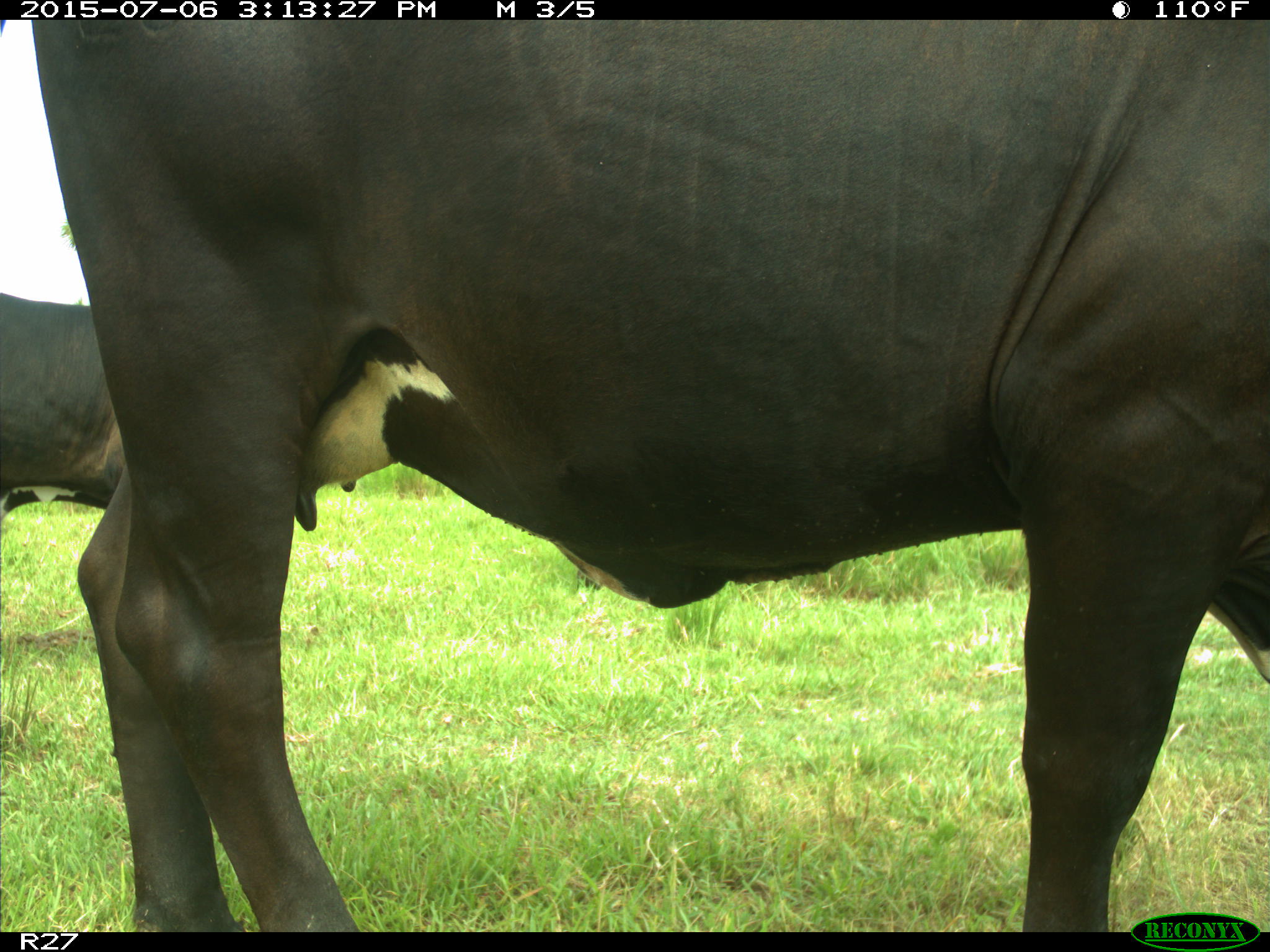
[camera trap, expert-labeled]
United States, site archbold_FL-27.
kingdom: Animalia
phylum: Chordata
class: Mammalia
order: Artiodactyla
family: Bovidae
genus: Bos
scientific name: Bos taurus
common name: domestic cow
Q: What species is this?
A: Bos taurus (domestic cow).